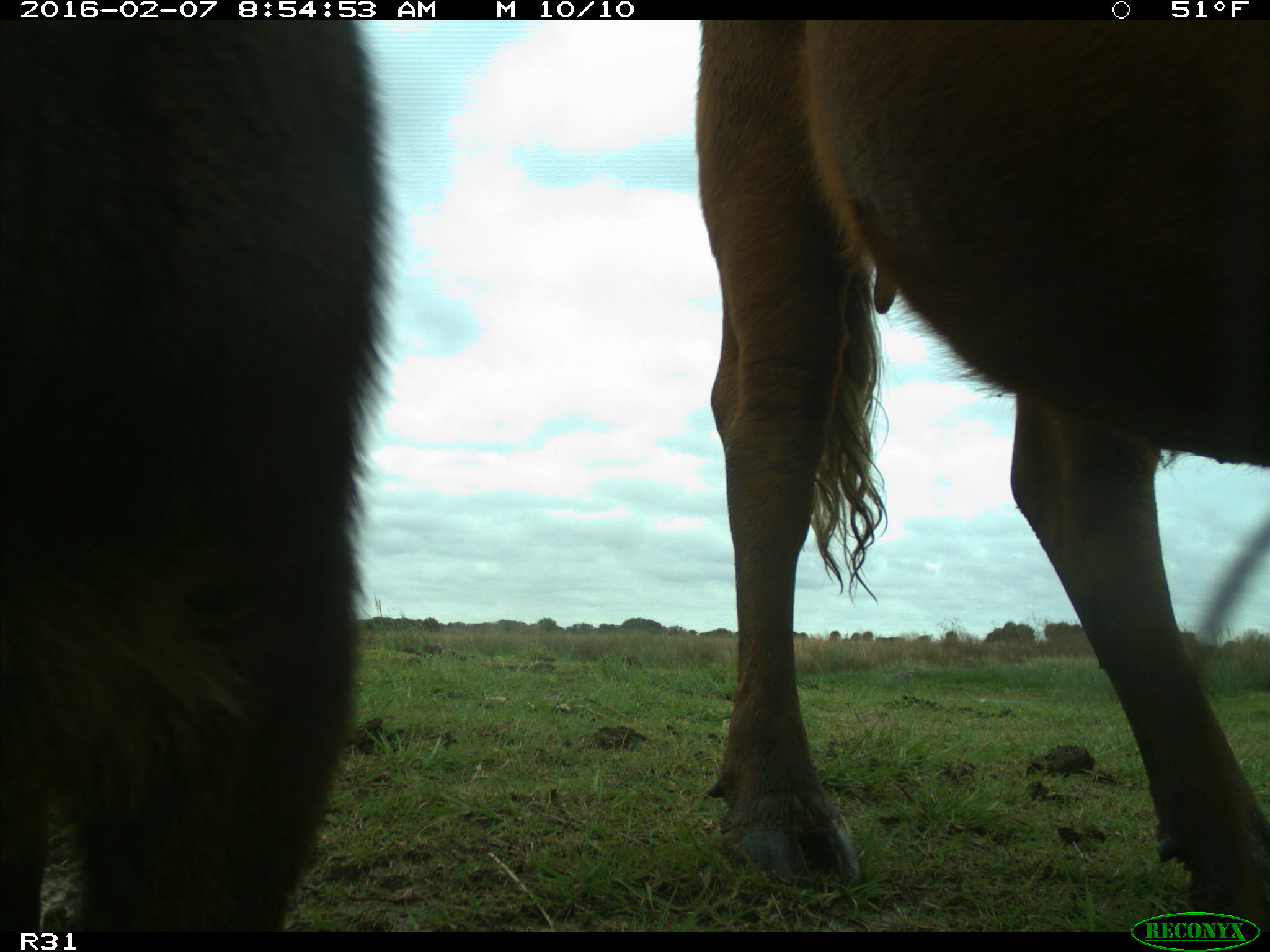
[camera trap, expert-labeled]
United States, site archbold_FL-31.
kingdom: Animalia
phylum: Chordata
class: Mammalia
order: Artiodactyla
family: Bovidae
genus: Bos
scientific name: Bos taurus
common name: domestic cow